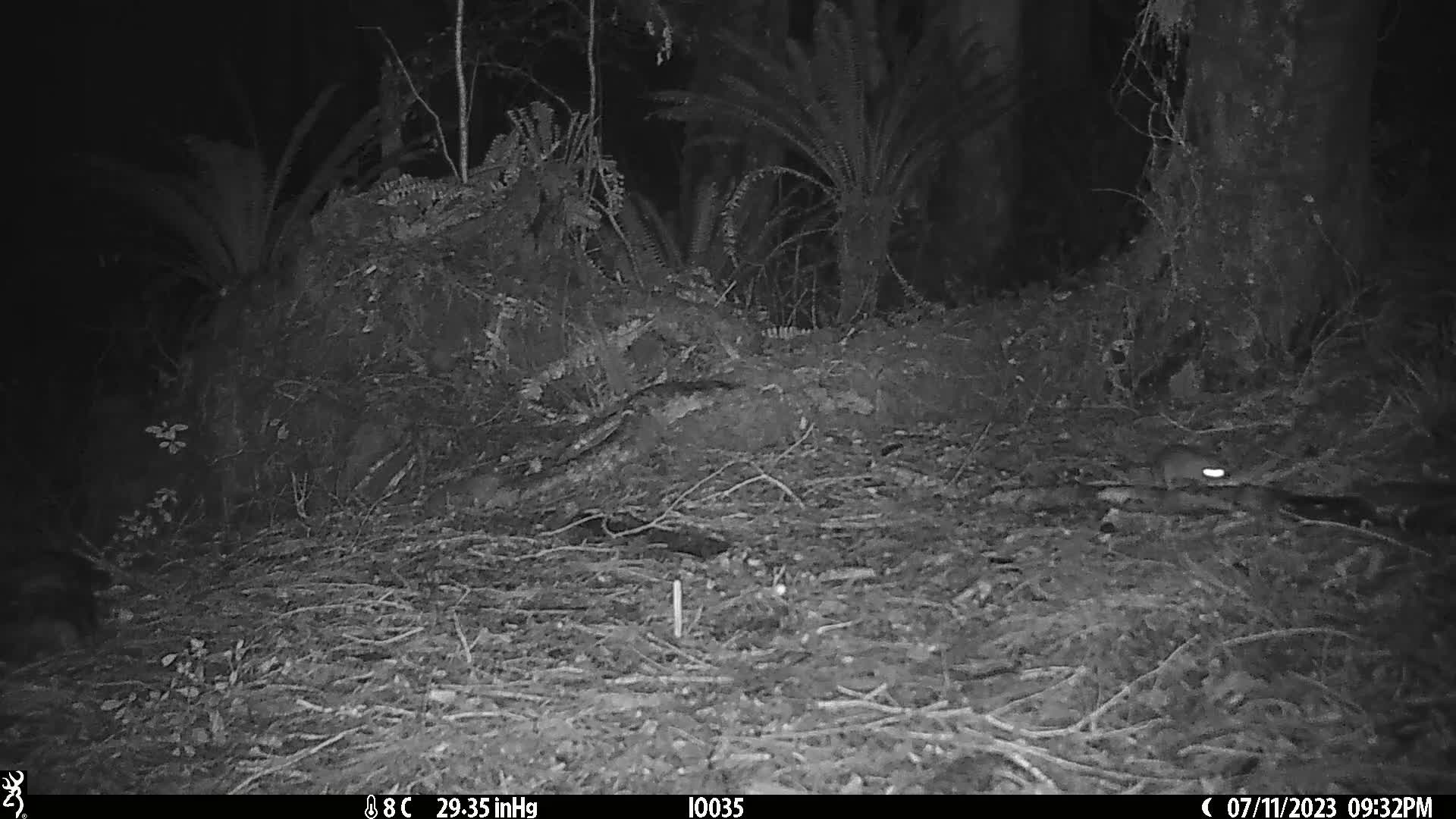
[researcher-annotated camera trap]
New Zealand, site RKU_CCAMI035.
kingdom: Animalia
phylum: Chordata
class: Mammalia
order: Rodentia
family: Muridae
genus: Rattus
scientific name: Rattus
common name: rat